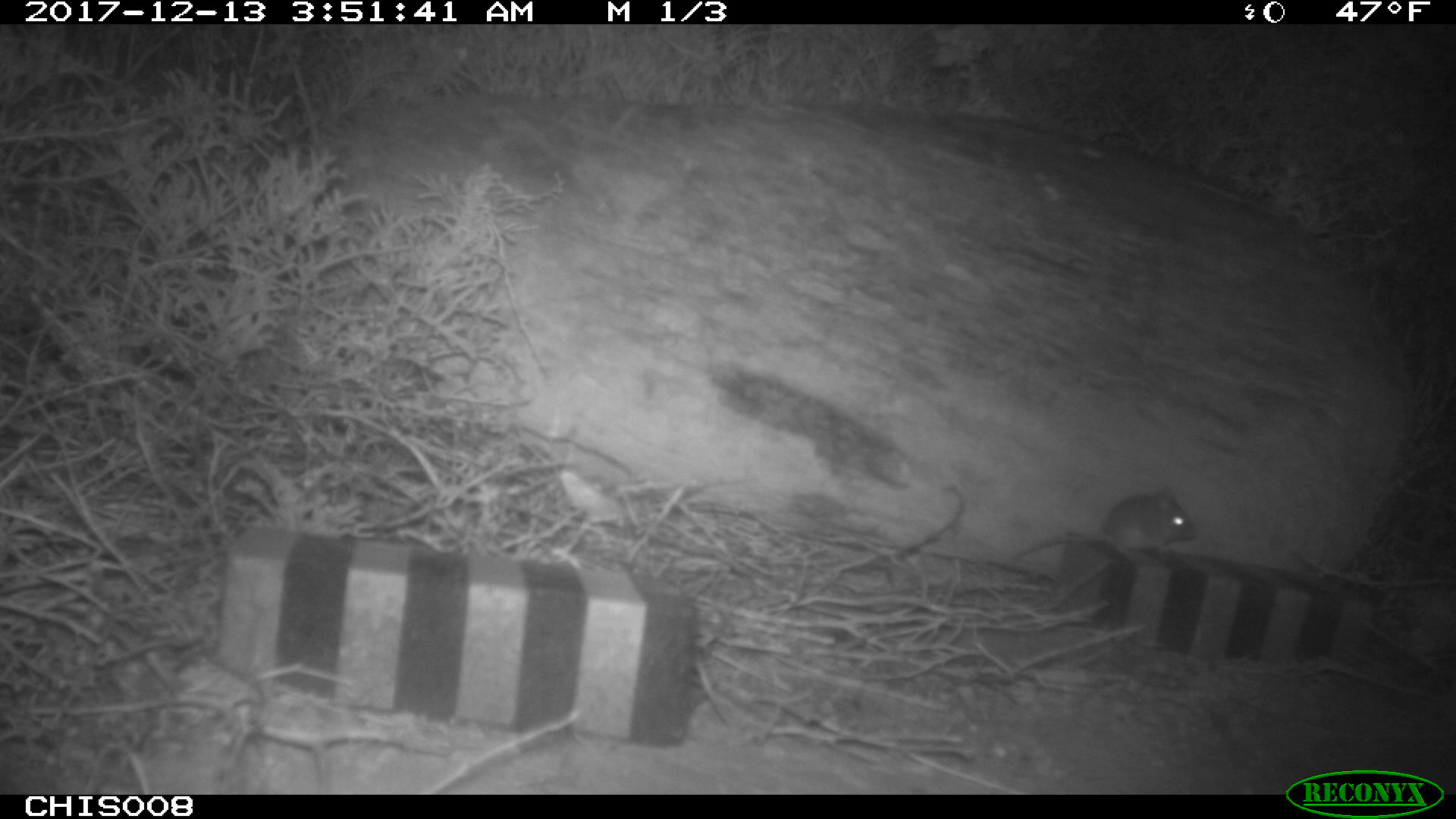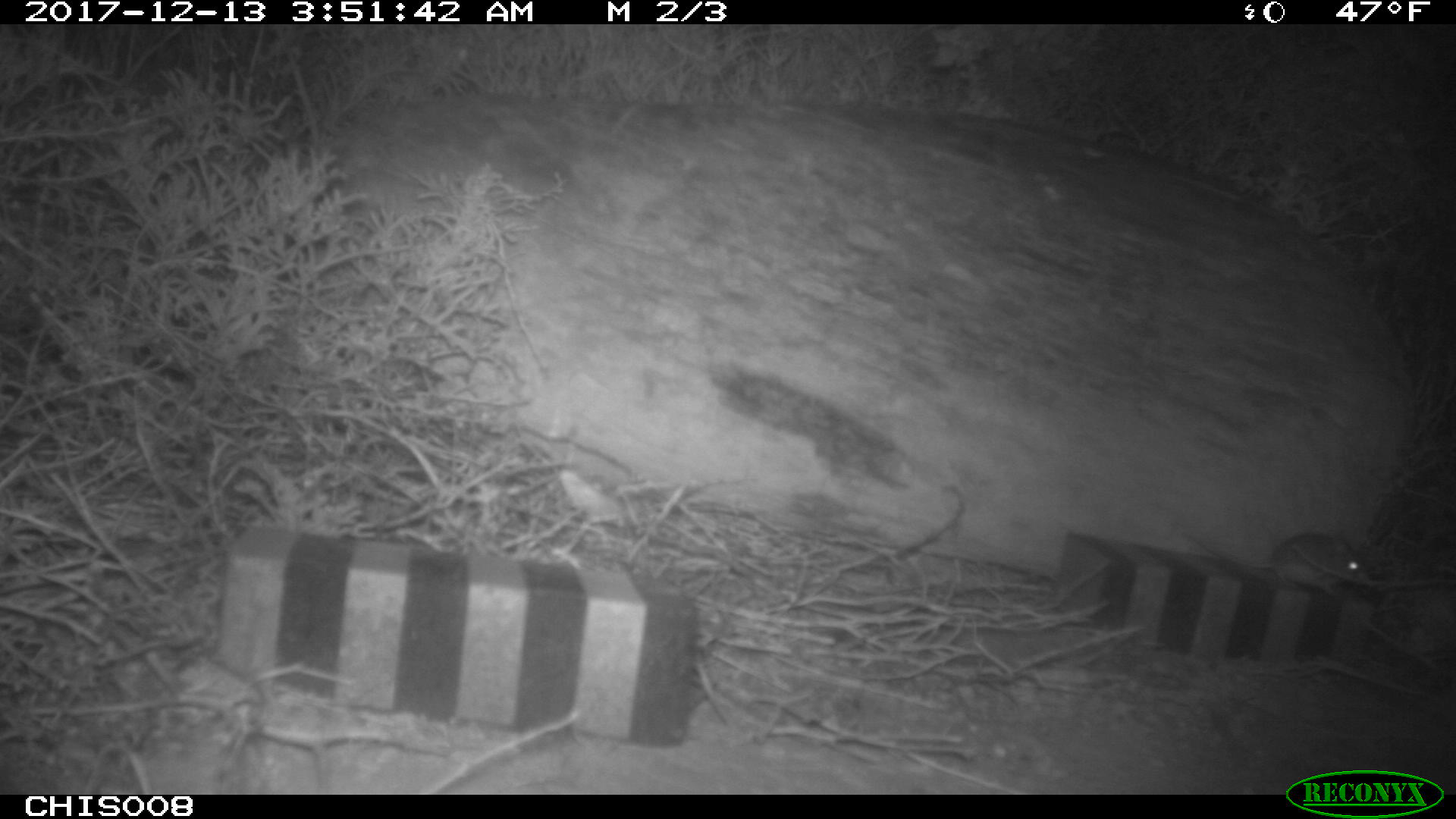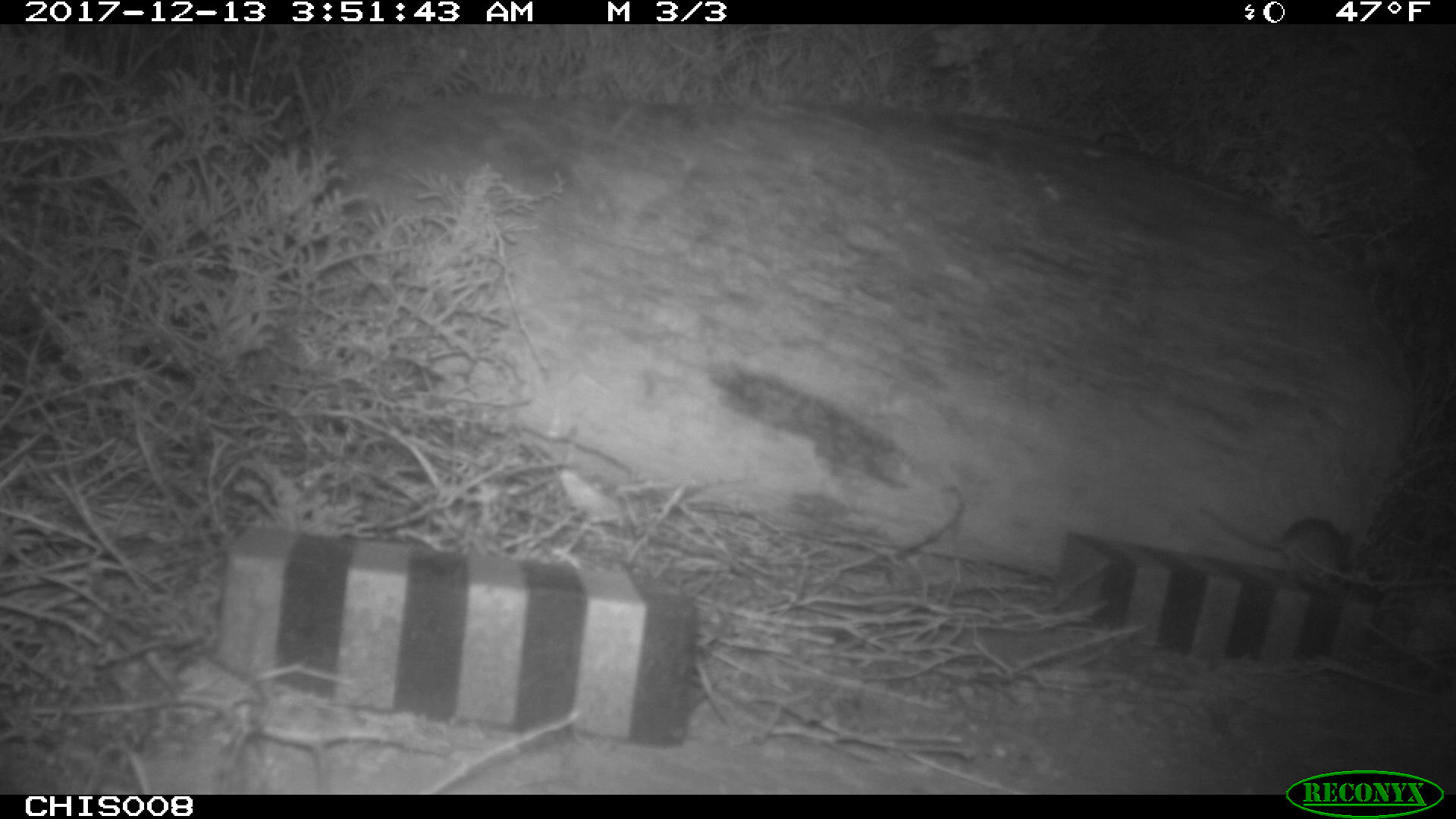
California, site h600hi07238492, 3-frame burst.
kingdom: Animalia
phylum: Chordata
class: Mammalia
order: Rodentia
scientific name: Rodentia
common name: rodent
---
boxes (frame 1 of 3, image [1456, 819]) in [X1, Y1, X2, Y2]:
rodent: [1013, 491, 1200, 564]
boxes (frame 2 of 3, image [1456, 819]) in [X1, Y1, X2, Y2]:
rodent: [1181, 532, 1368, 595]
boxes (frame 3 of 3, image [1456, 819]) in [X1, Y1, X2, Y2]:
rodent: [1197, 505, 1352, 585]